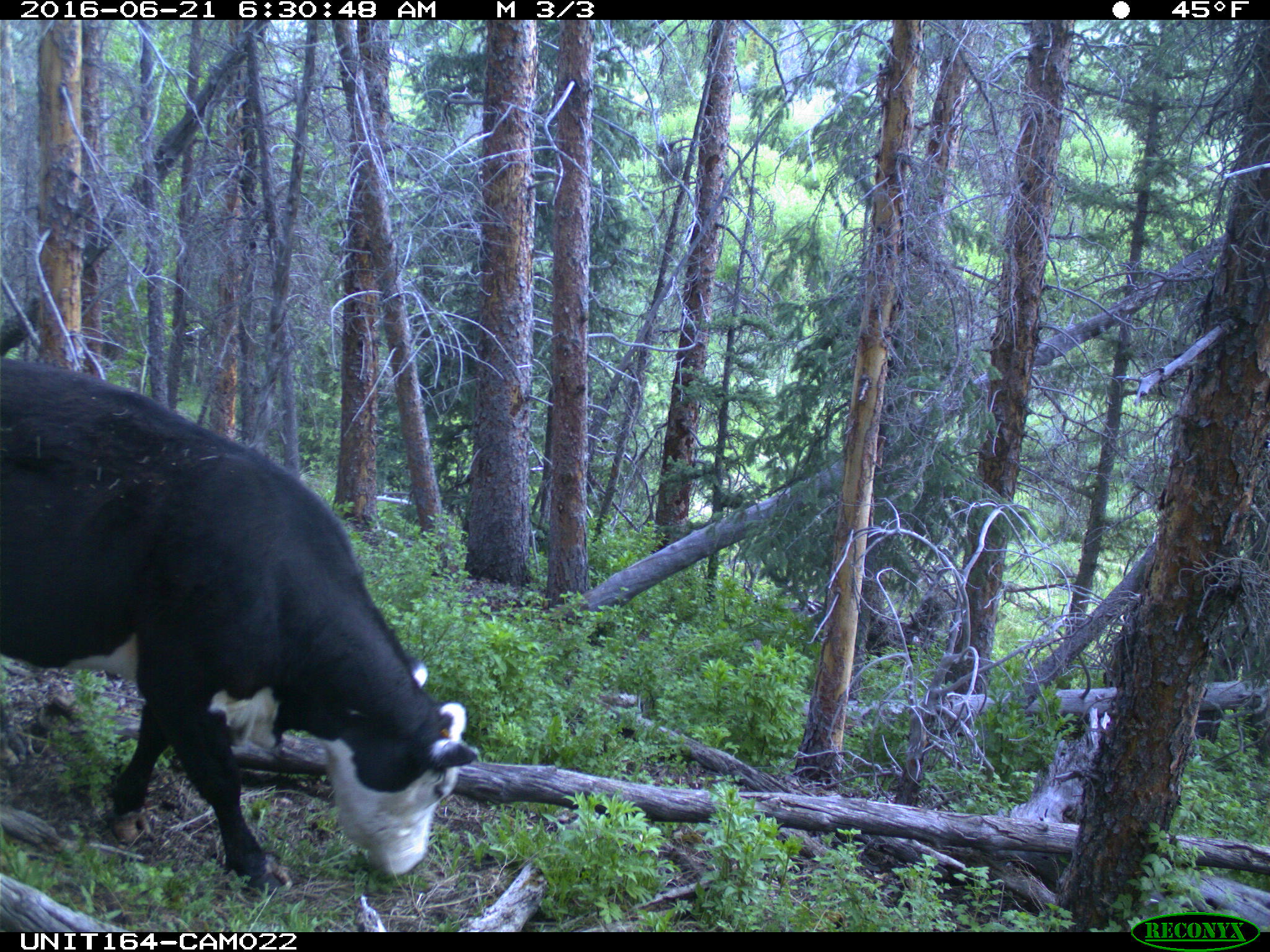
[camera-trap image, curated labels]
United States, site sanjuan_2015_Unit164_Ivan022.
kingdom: Animalia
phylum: Chordata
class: Mammalia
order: Artiodactyla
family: Bovidae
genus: Bos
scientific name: Bos taurus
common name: domestic cow